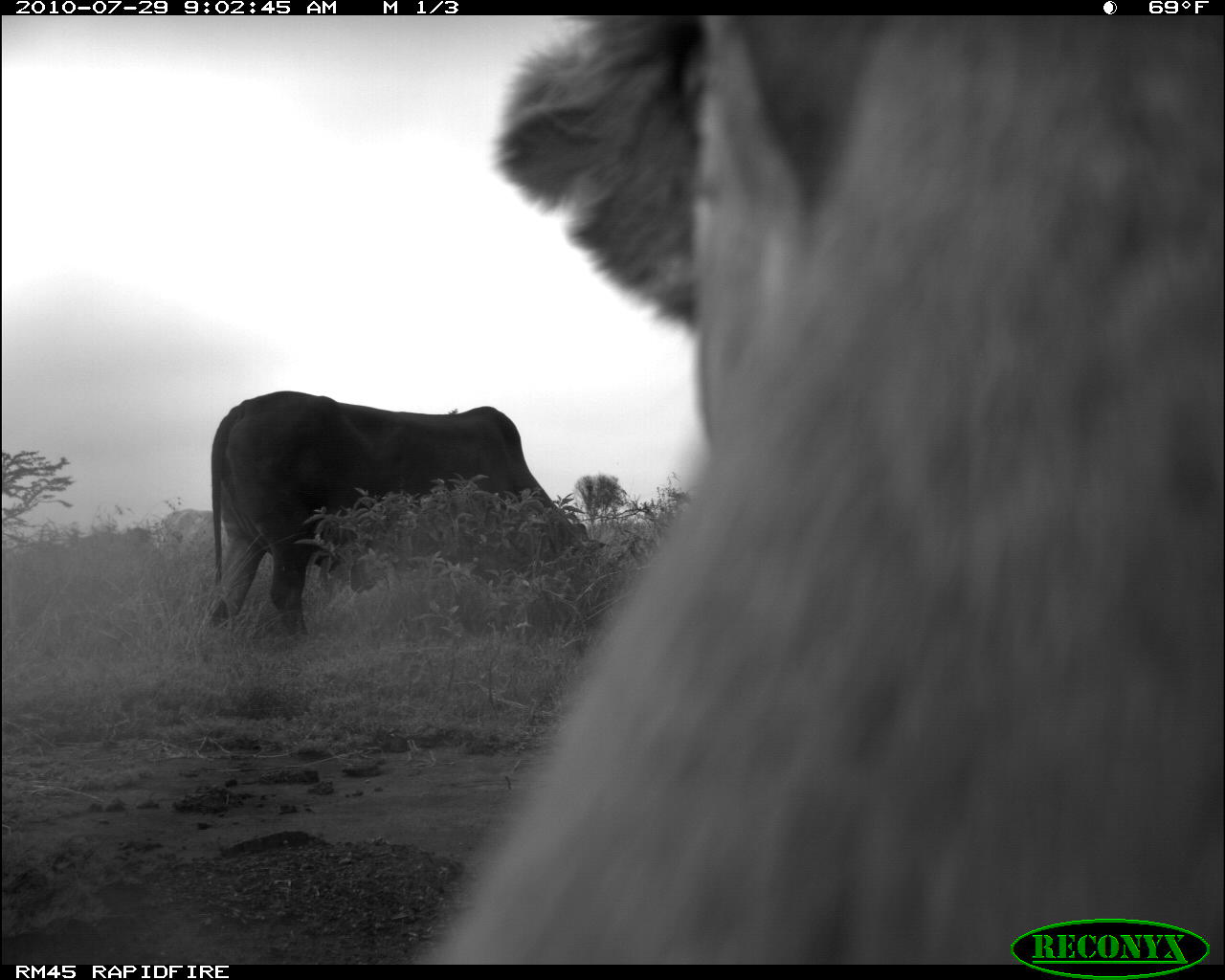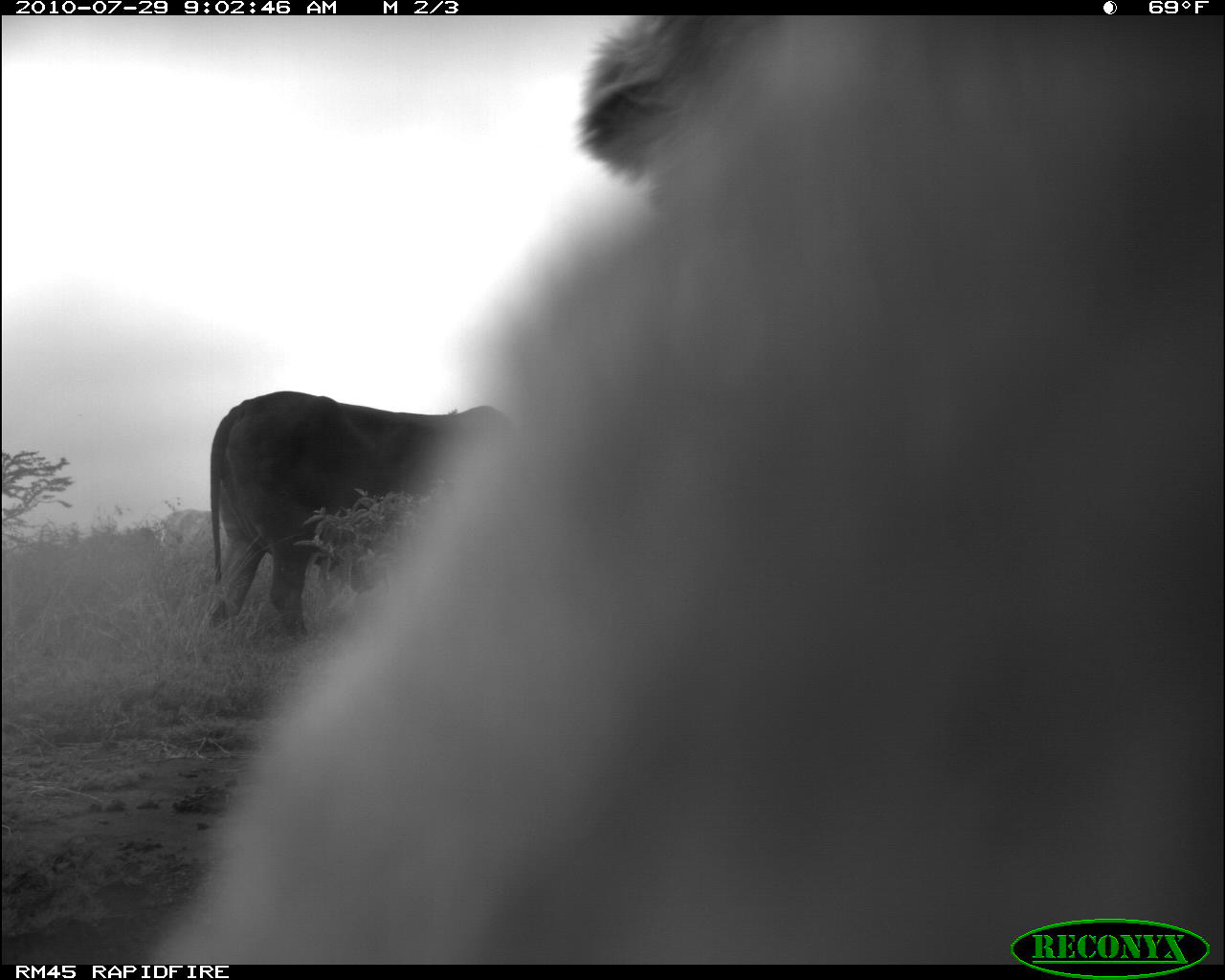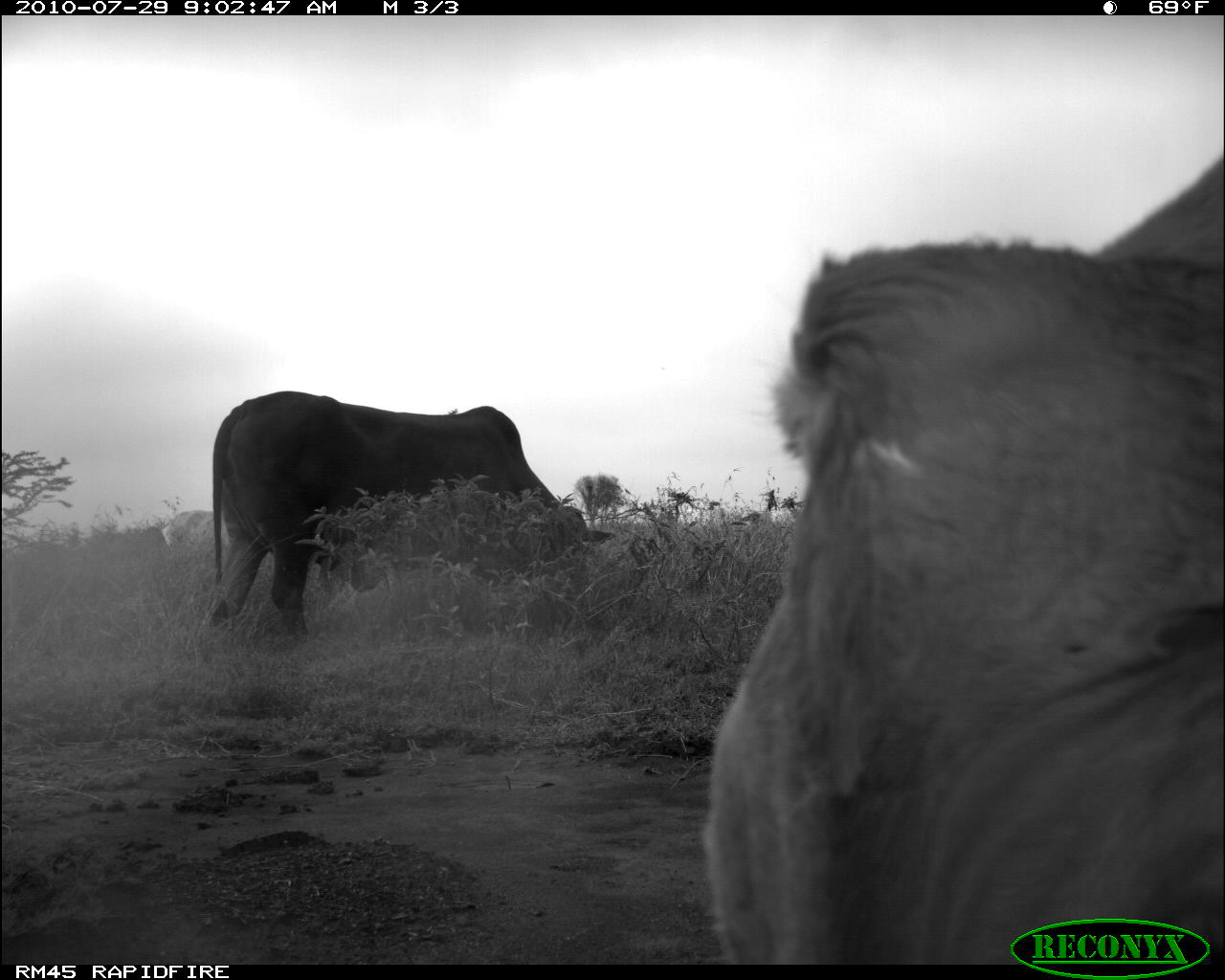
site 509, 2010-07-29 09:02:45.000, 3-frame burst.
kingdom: Animalia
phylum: Chordata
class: Mammalia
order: Artiodactyla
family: Bovidae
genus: Bos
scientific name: Bos taurus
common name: domestic cattle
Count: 2.